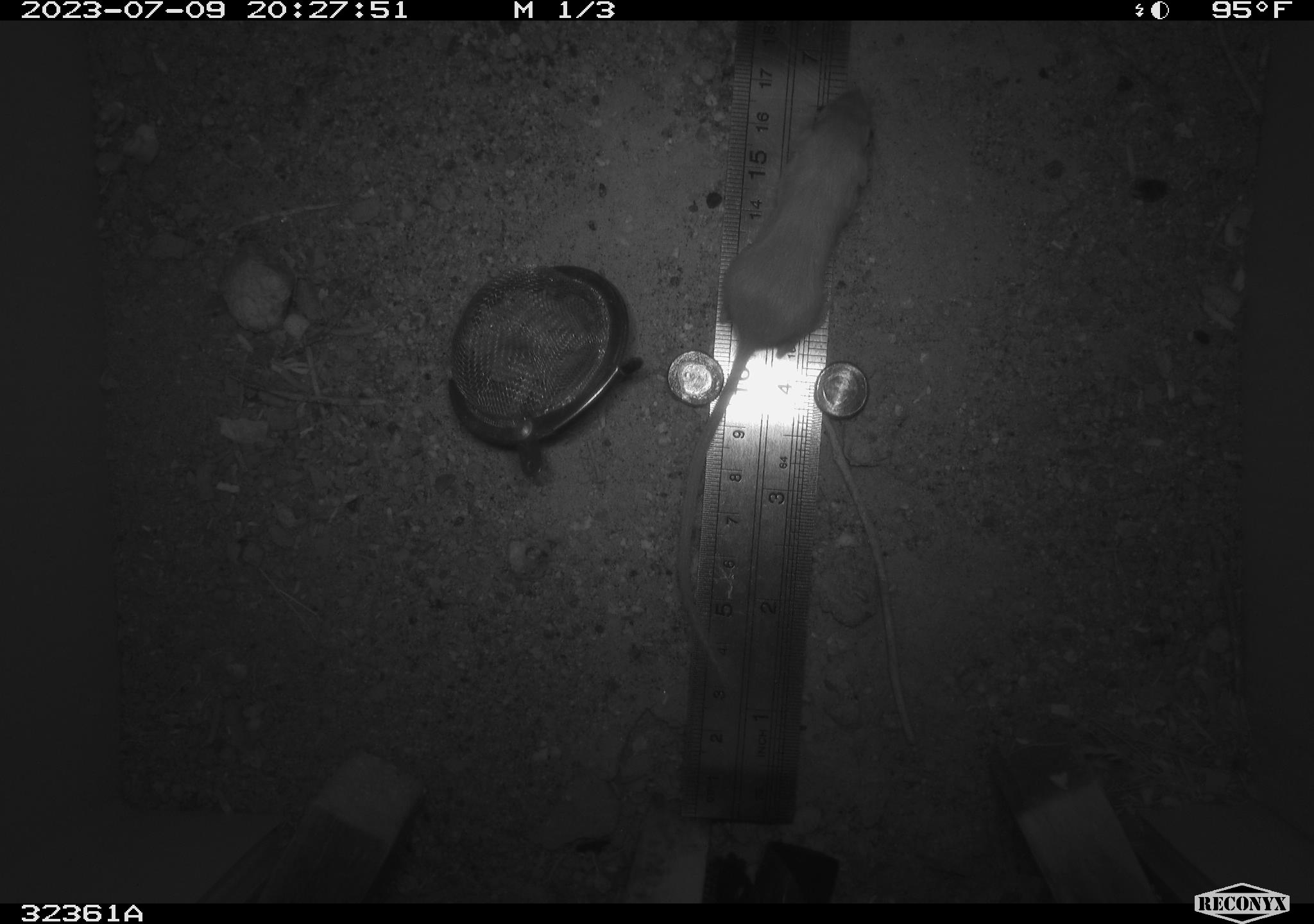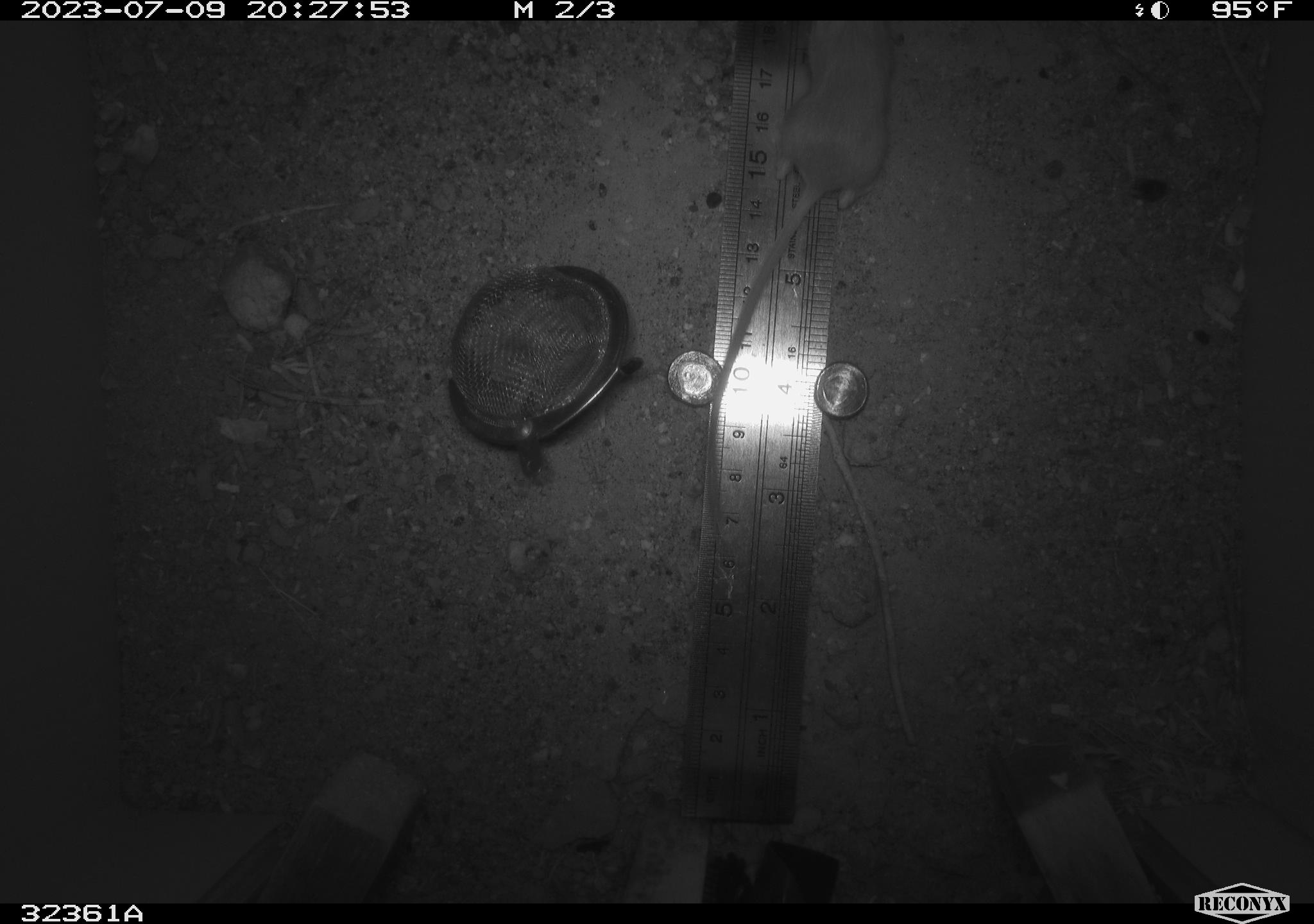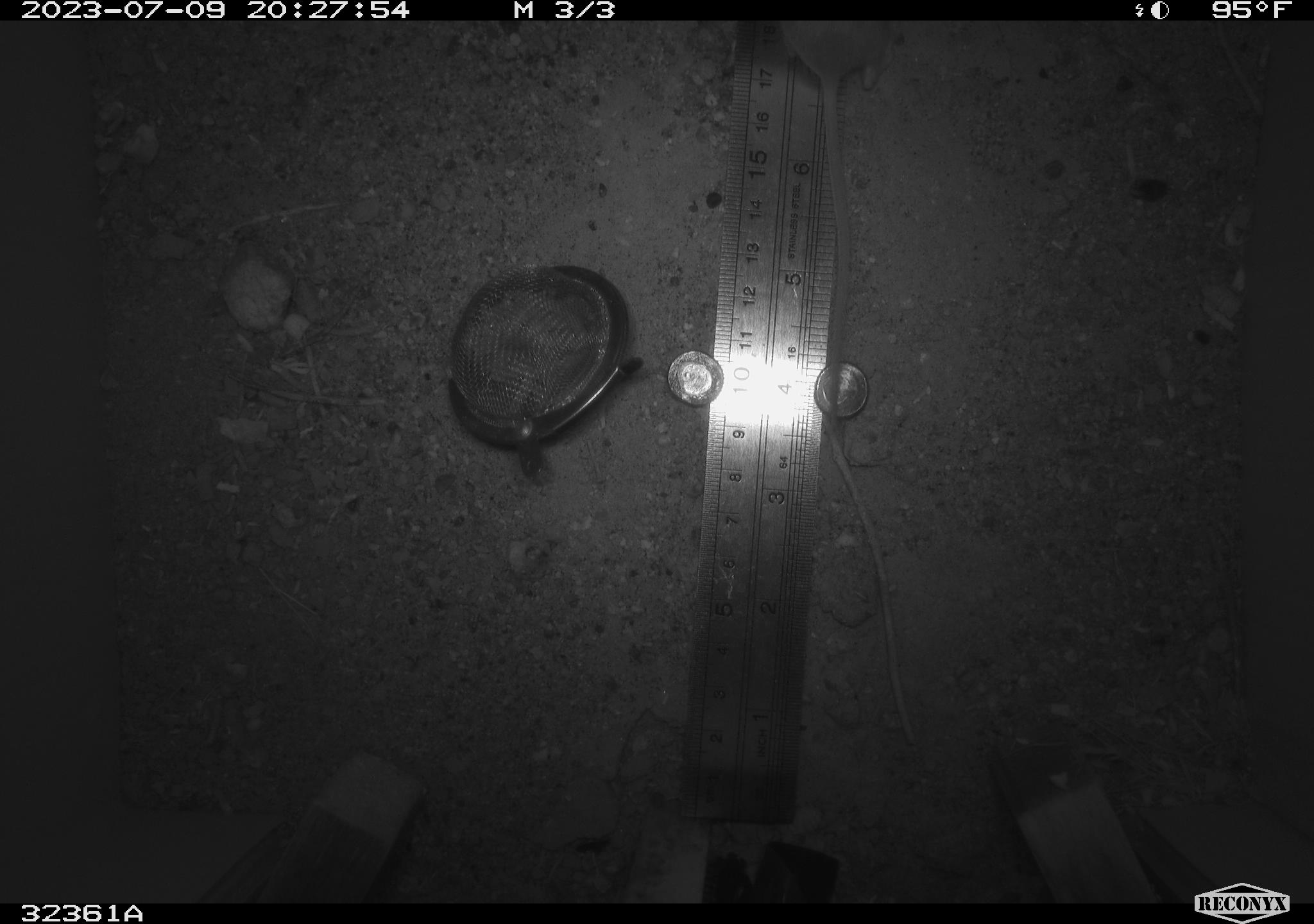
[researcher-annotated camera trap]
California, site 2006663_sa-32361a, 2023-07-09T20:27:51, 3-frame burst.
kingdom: Animalia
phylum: Chordata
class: Mammalia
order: Rodentia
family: Heteromyidae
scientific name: Heteromyidae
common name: kangaroo rats and pocket mice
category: heteromyidae family